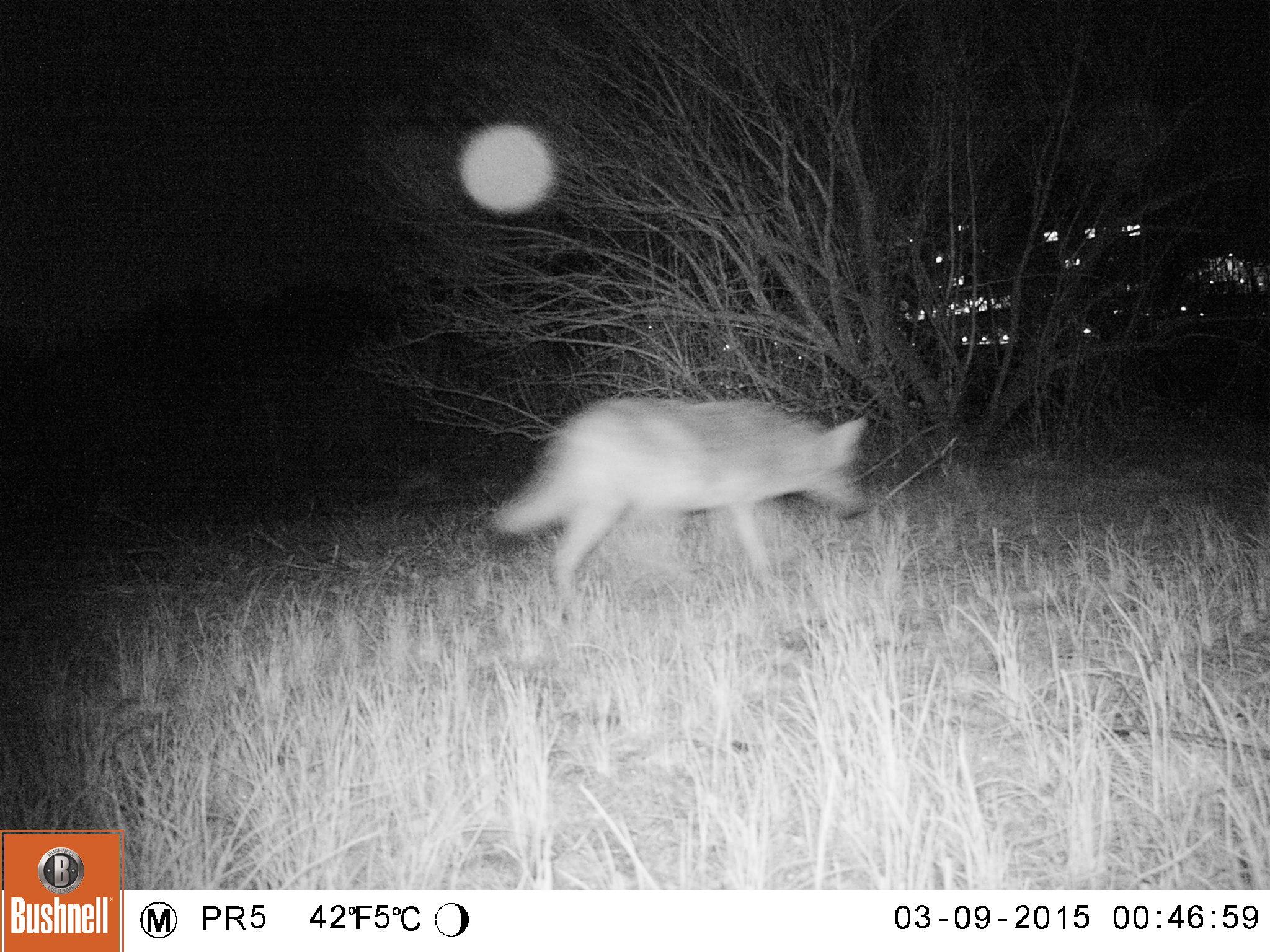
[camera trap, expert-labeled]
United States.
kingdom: Animalia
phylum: Chordata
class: Mammalia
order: Carnivora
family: Canidae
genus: Canis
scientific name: Canis latrans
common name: coyote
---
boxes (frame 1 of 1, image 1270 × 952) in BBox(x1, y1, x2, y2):
Coyote: BBox(489, 387, 880, 614)